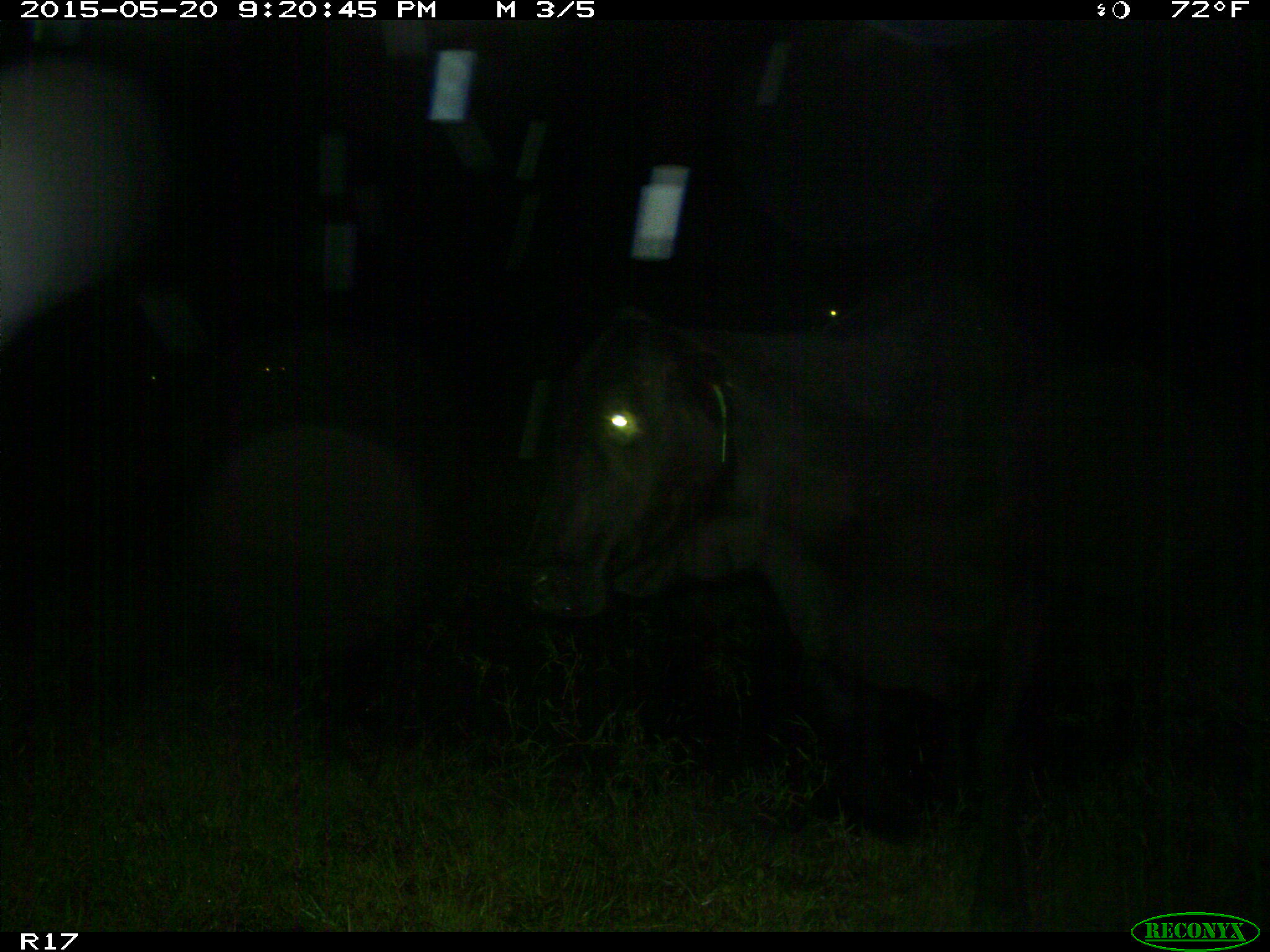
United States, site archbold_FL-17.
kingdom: Animalia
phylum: Chordata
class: Mammalia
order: Artiodactyla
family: Bovidae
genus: Bos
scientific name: Bos taurus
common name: domestic cow